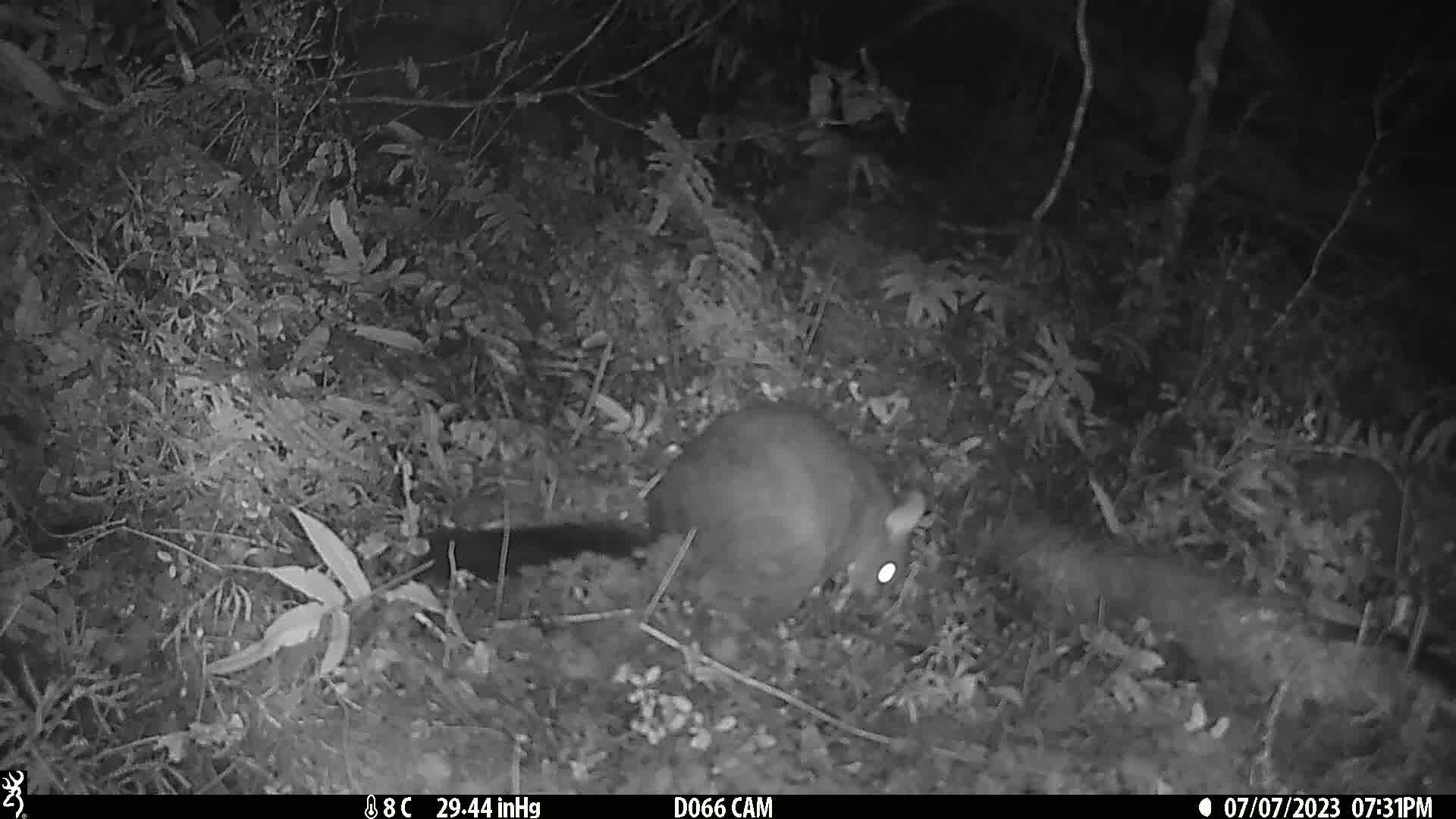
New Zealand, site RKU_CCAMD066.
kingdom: Animalia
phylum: Chordata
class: Mammalia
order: Diprotodontia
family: Phalangeridae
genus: Trichosurus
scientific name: Trichosurus vulpecula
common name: common brushtail possum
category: possum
Possum (common brushtail possum) (Trichosurus vulpecula).